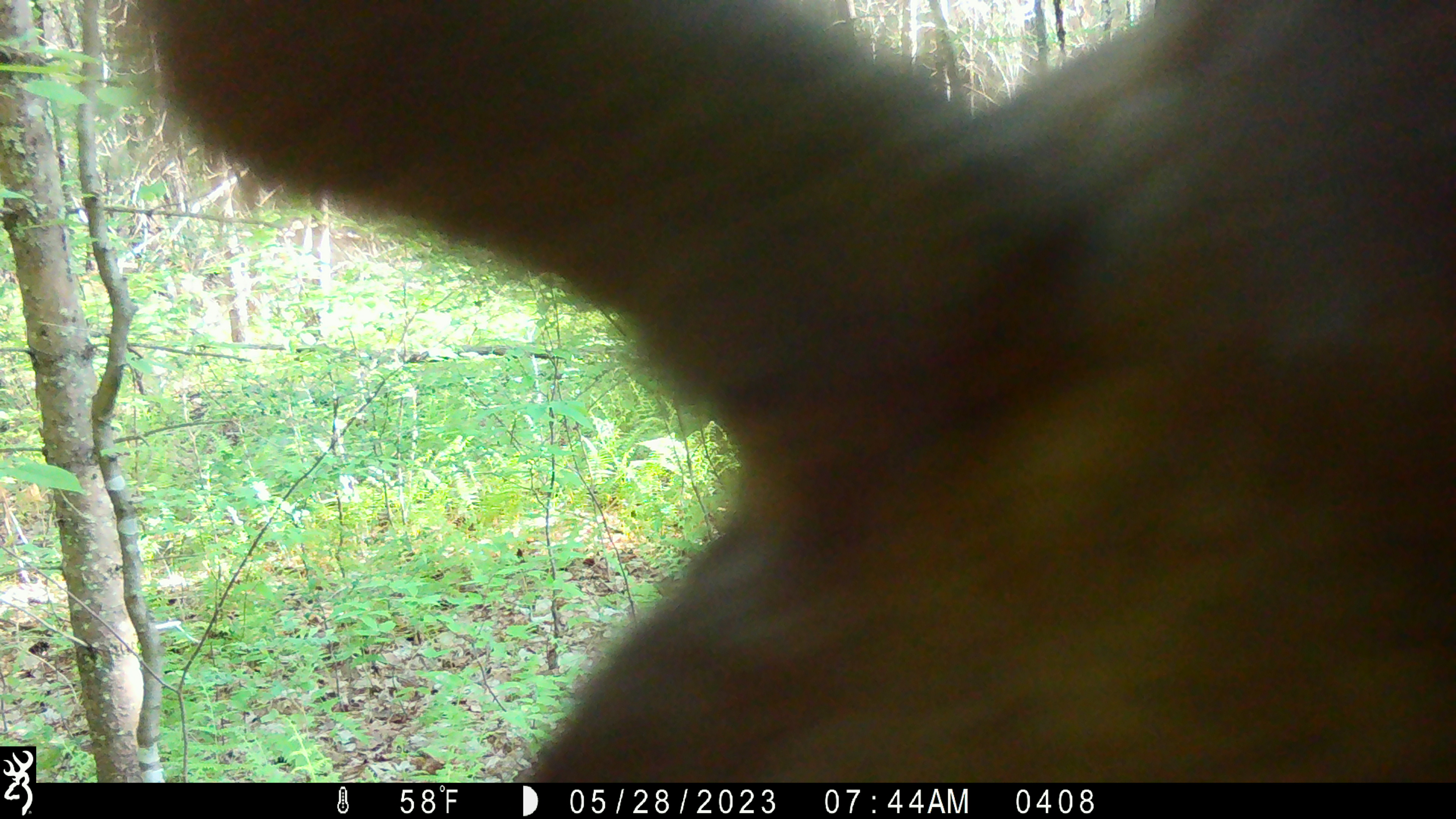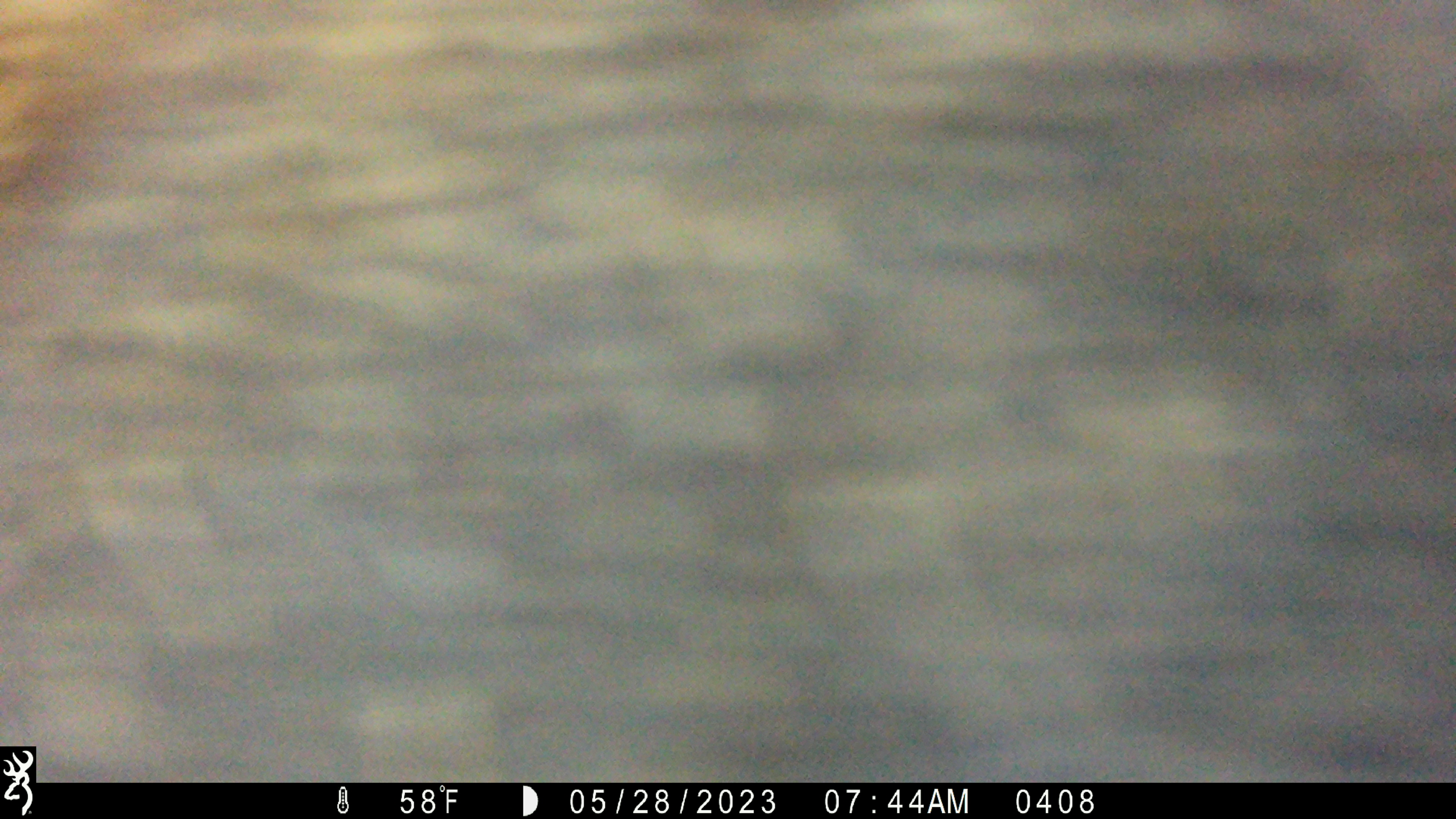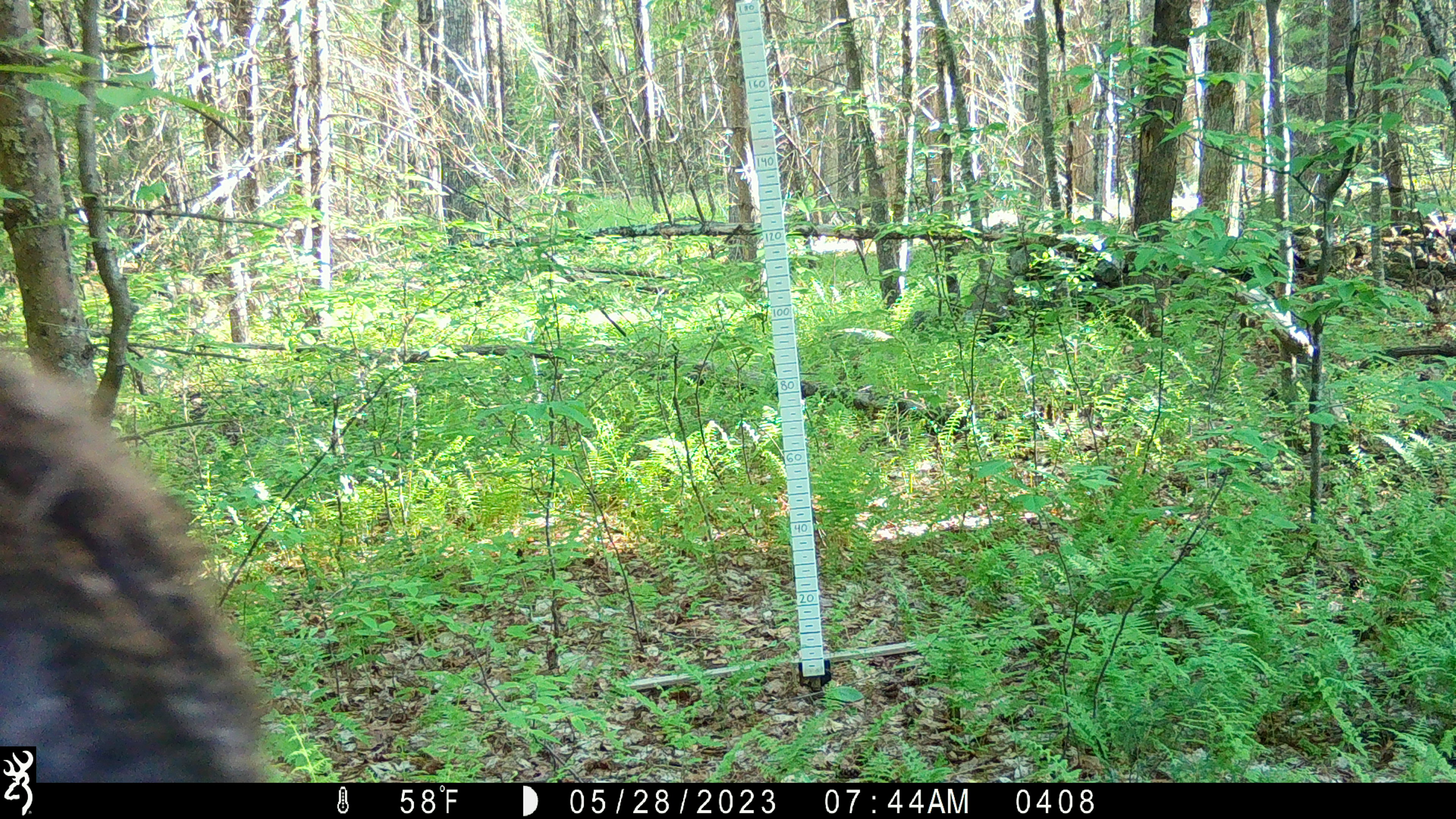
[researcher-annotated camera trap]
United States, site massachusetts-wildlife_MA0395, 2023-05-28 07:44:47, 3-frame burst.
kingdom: Animalia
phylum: Chordata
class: Mammalia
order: Artiodactyla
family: Cervidae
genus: Alces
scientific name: Alces alces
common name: moose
Moose (Alces alces).